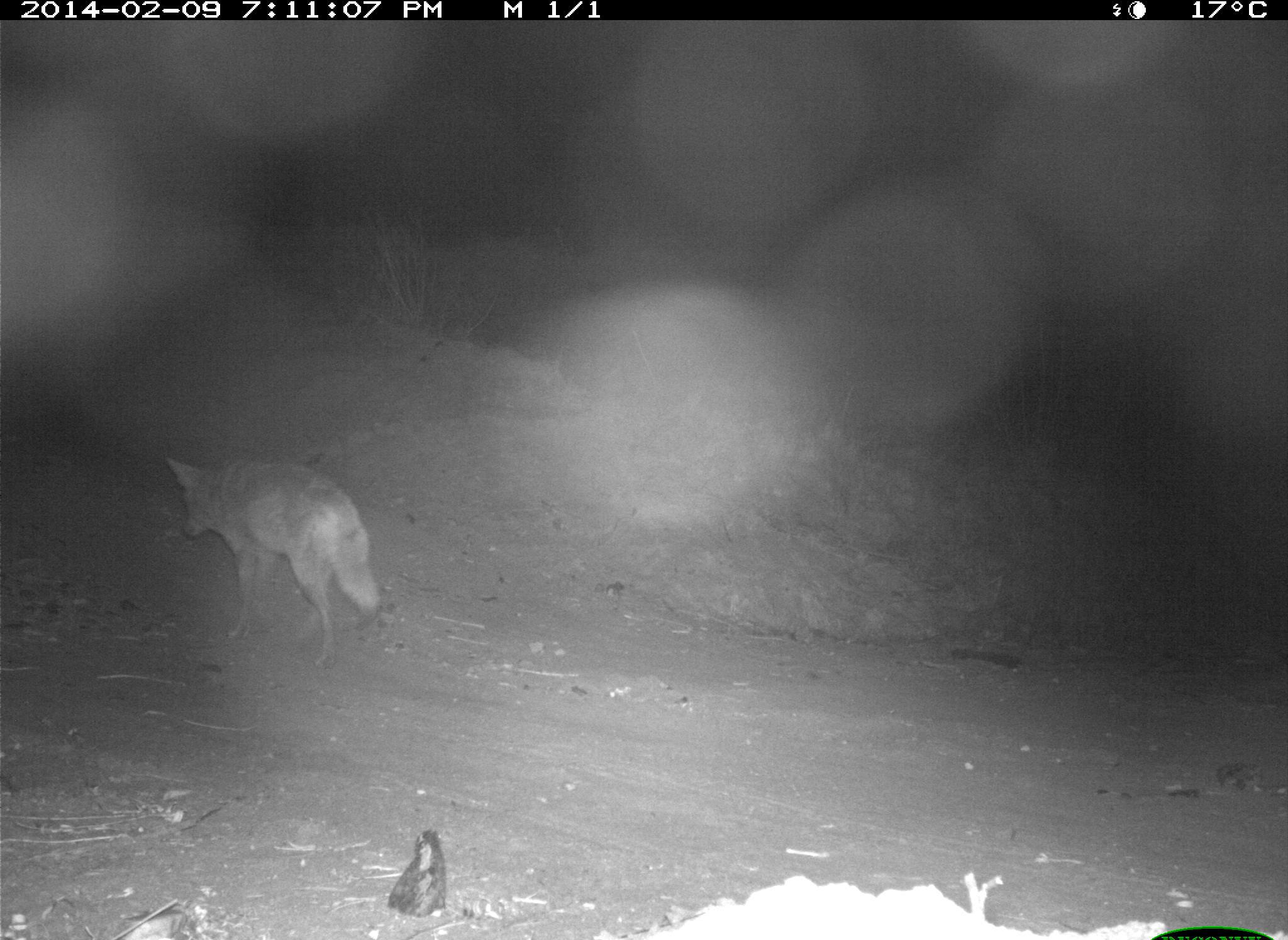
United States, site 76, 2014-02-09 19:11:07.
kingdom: Animalia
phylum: Chordata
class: Mammalia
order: Carnivora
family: Canidae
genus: Canis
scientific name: Canis latrans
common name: coyote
Coyote (Canis latrans).